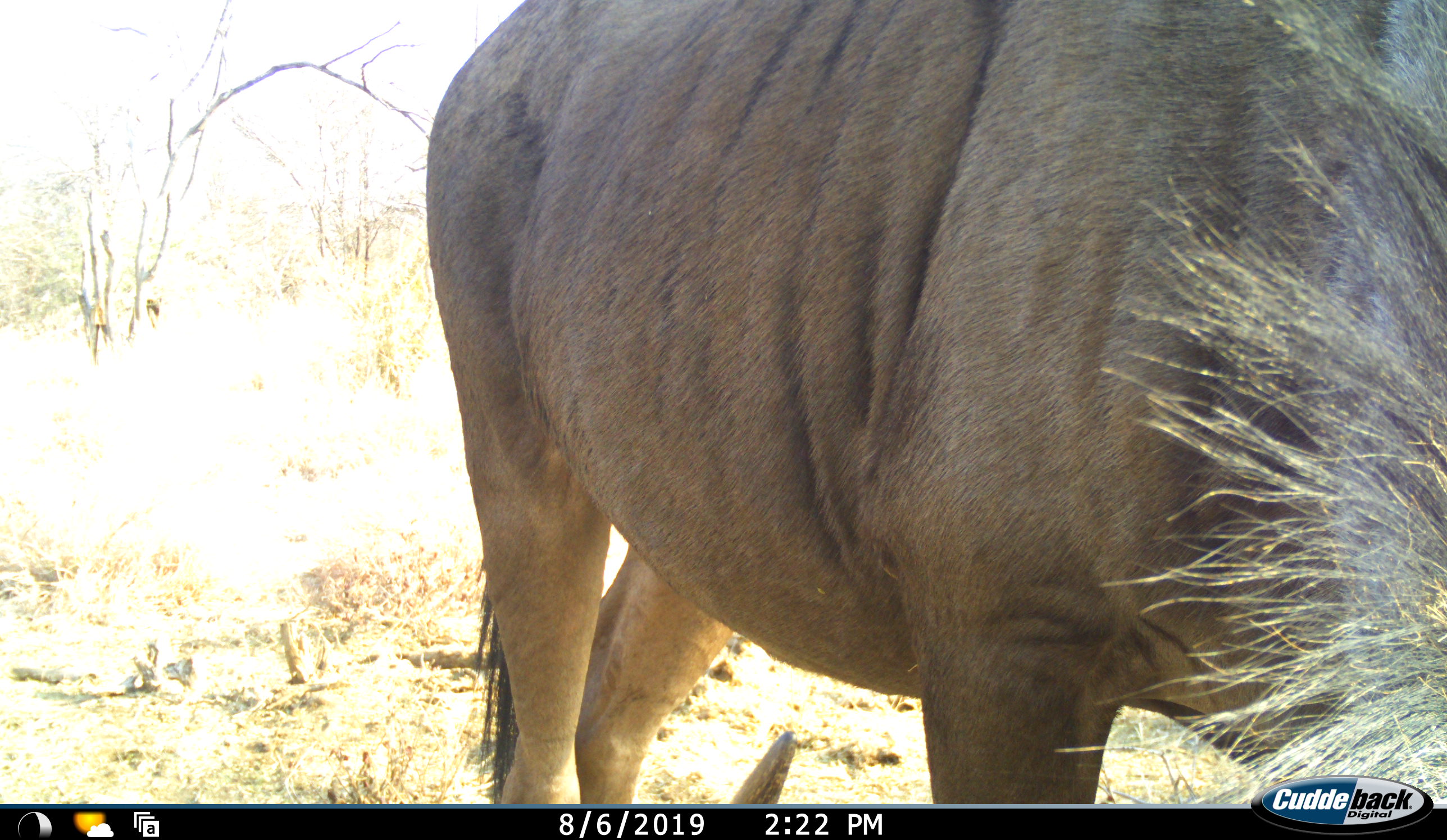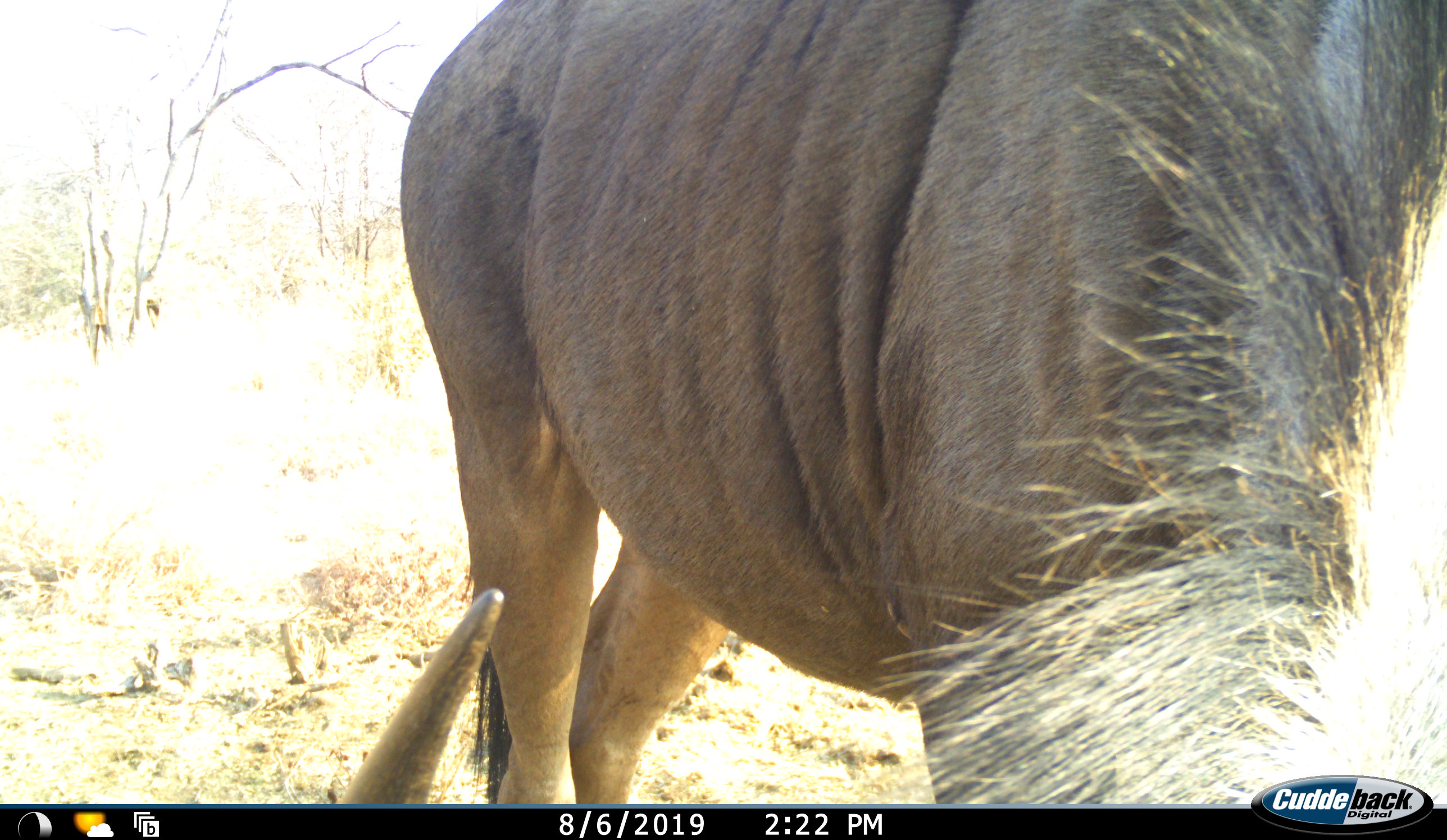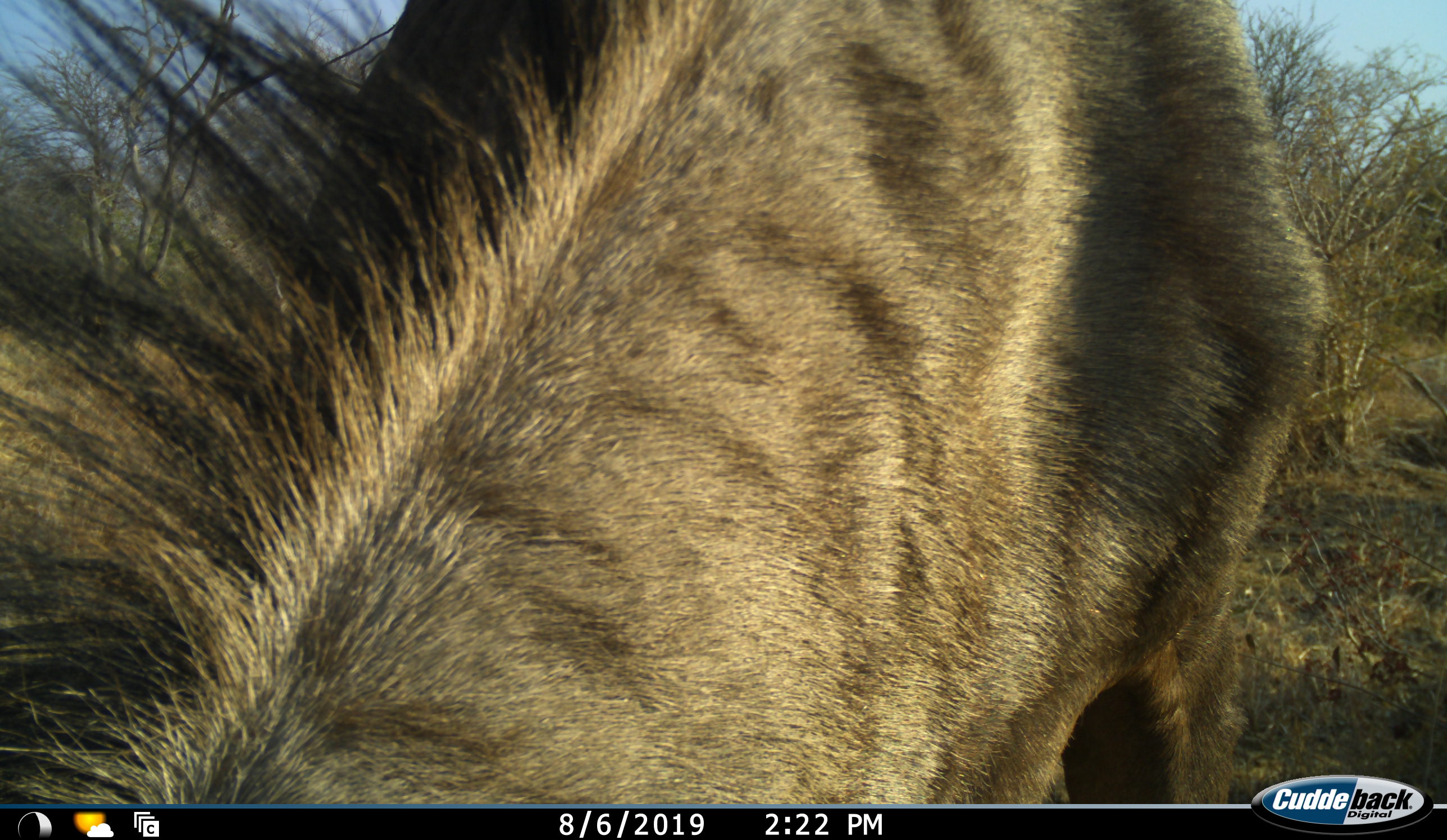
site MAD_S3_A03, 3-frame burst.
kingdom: Animalia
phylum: Chordata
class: Mammalia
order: Artiodactyla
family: Bovidae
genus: Connochaetes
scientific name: Connochaetes taurinus taurinus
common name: blue wildebeest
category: wildebeestblue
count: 1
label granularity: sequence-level